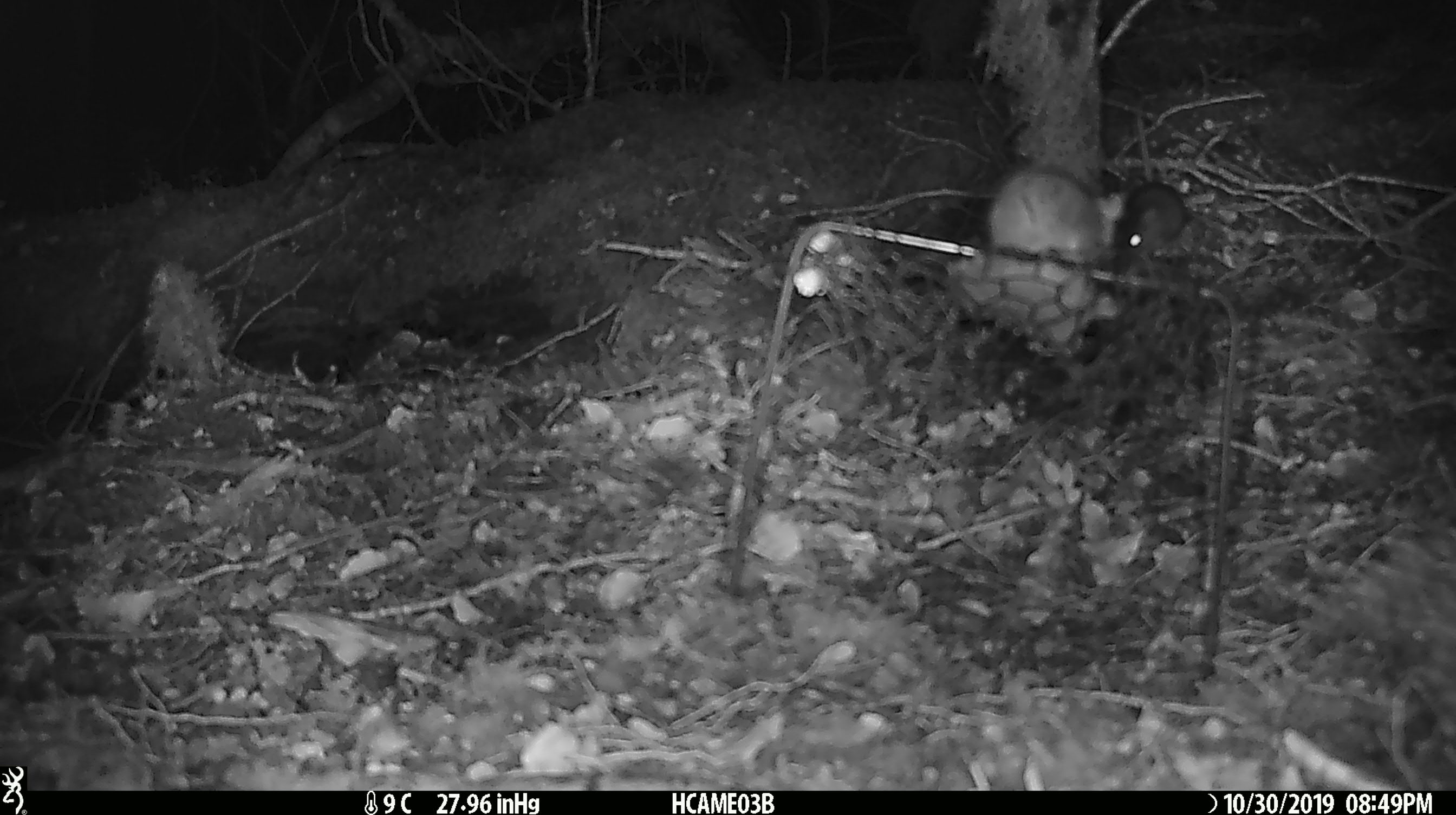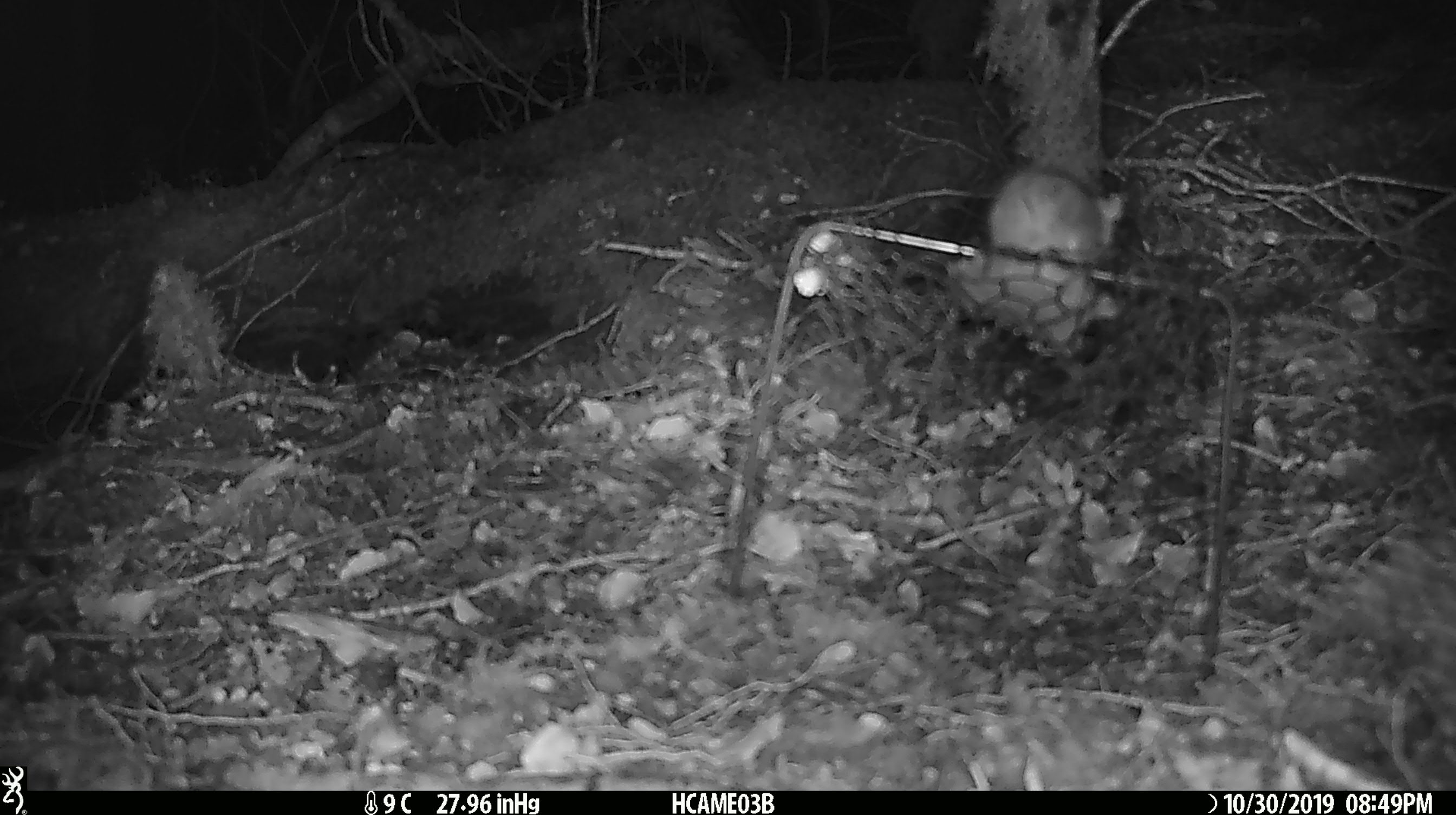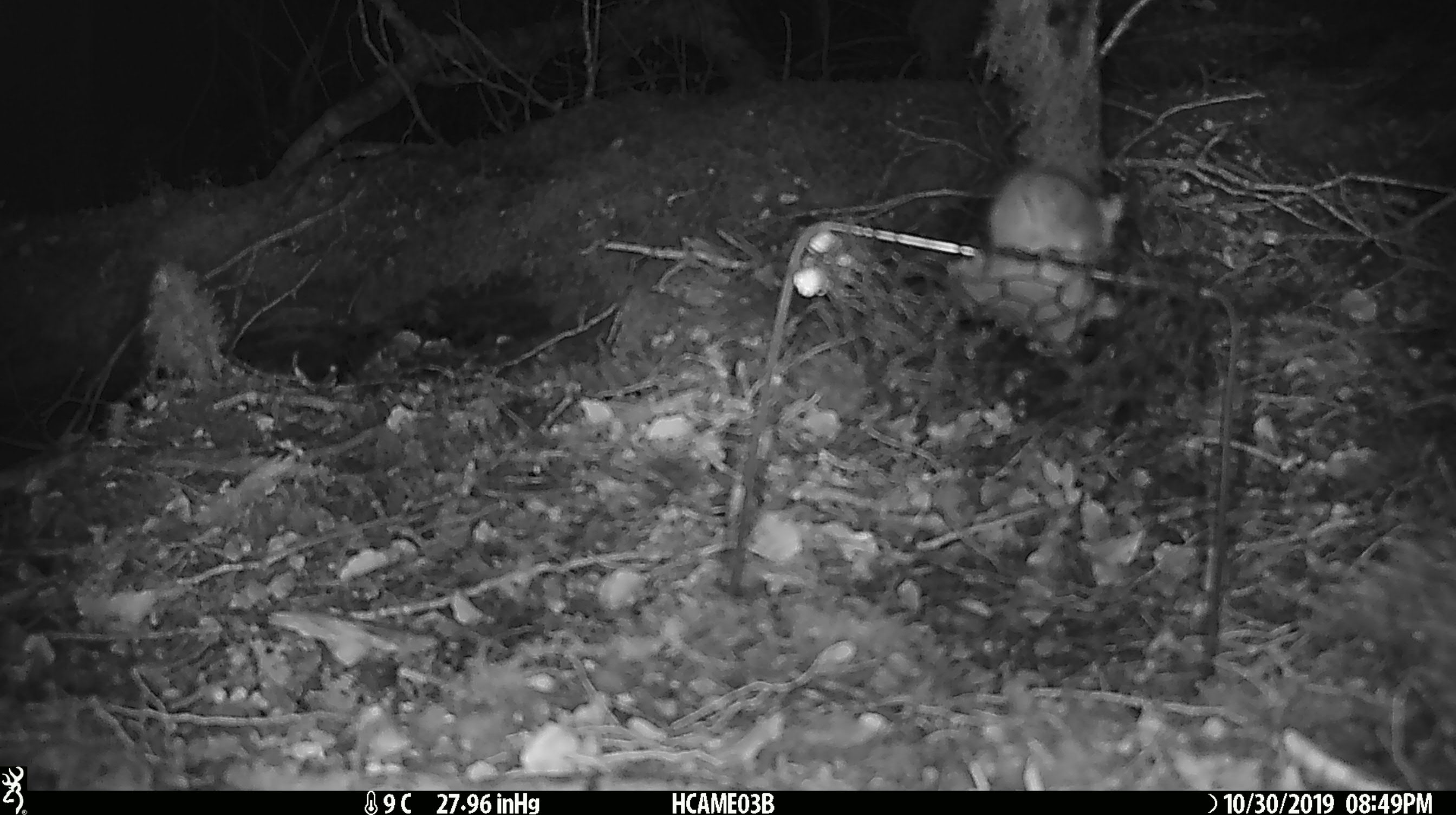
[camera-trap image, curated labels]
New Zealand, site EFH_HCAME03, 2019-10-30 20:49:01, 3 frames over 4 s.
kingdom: Animalia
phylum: Chordata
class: Mammalia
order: Rodentia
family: Muridae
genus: Mus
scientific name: Mus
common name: mouse